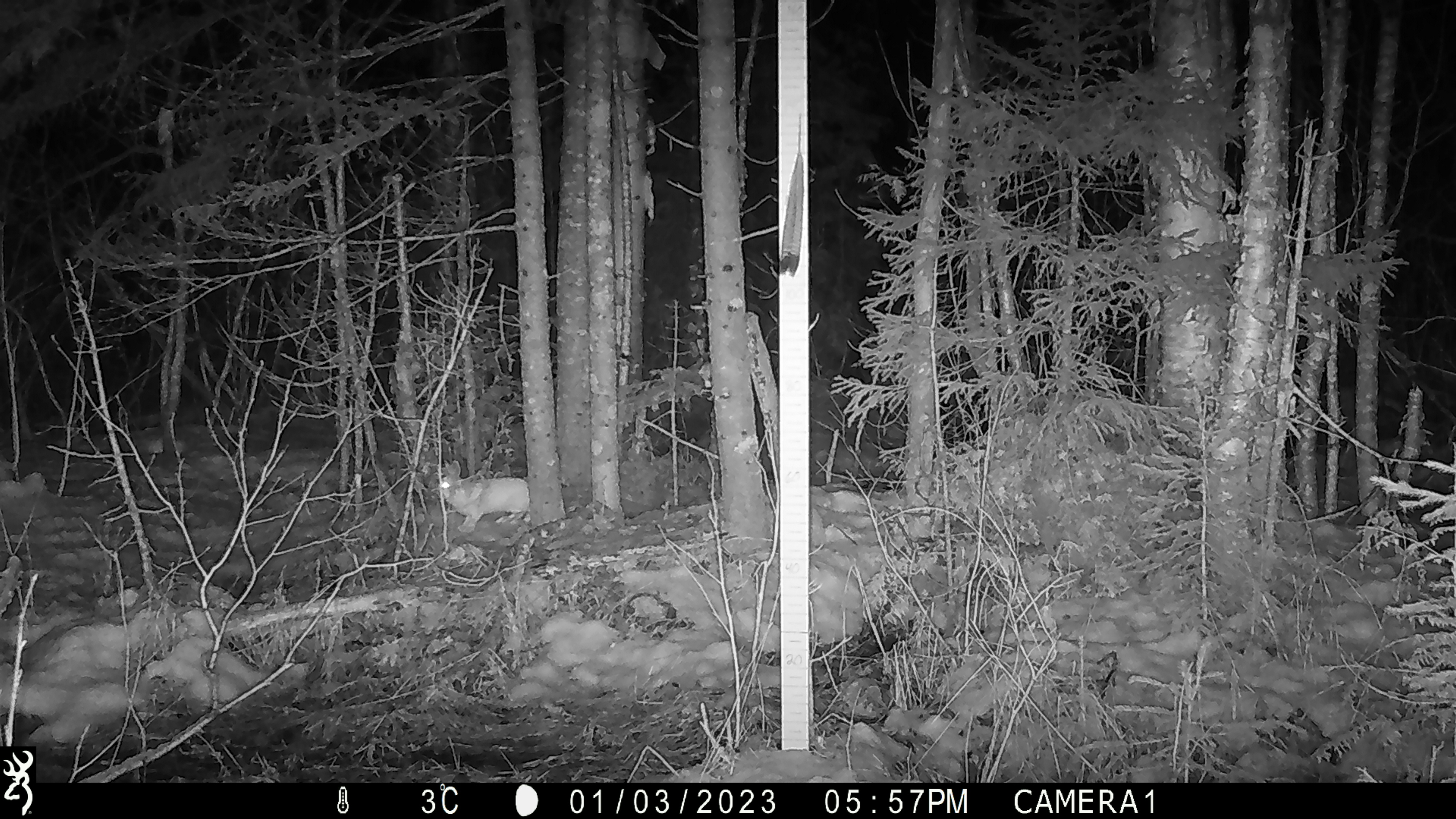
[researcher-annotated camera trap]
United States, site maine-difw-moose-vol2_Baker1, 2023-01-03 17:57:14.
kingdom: Animalia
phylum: Chordata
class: Mammalia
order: Lagomorpha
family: Leporidae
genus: Lepus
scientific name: Lepus americanus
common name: snowshoe hare